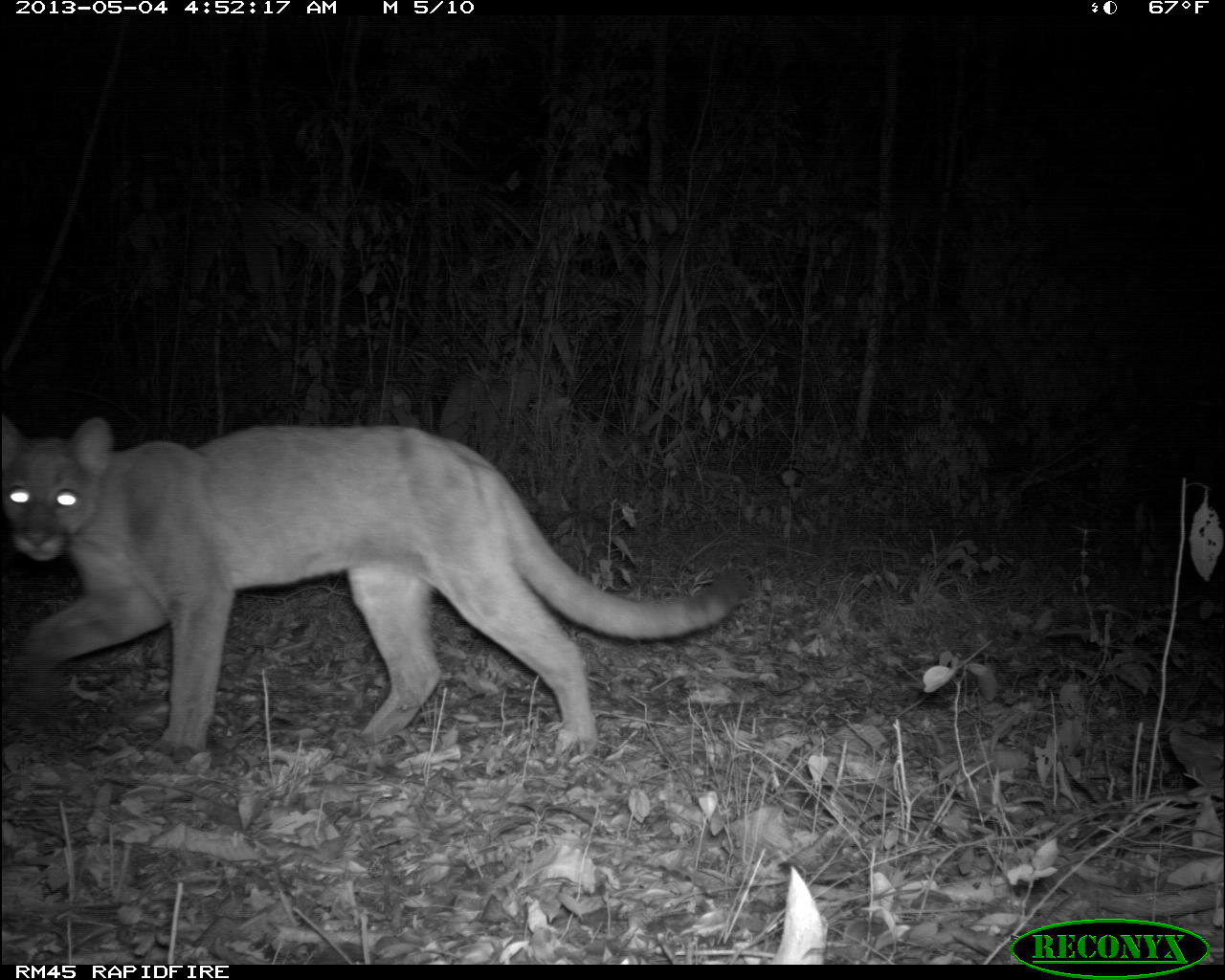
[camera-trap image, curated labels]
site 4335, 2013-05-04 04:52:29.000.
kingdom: Animalia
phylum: Chordata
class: Mammalia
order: Carnivora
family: Felidae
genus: Puma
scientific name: Puma concolor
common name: mountain lion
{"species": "Puma concolor (mountain lion)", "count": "2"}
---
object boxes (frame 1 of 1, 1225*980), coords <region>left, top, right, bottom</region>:
puma concolor: <region>4, 423, 728, 755</region>